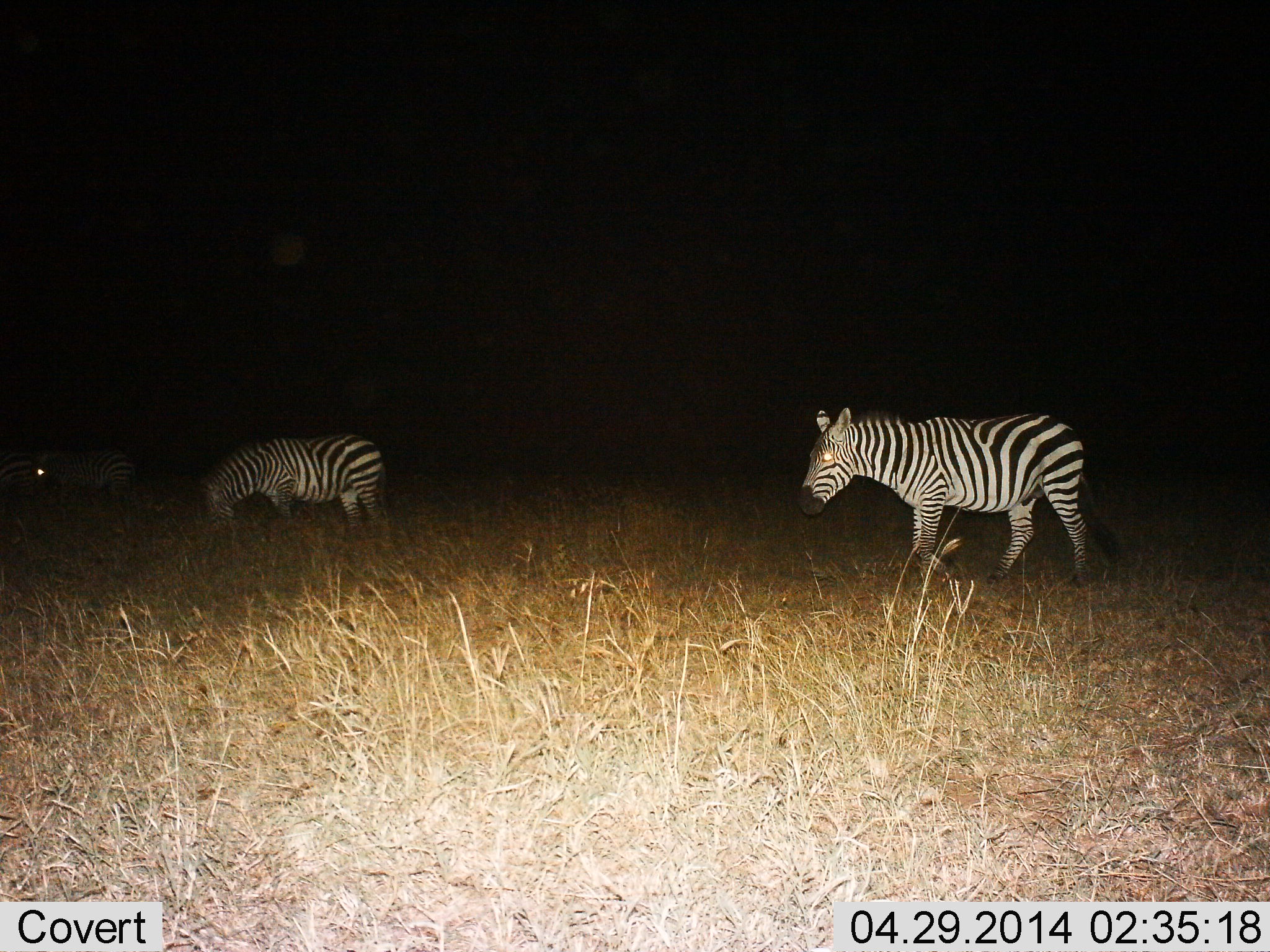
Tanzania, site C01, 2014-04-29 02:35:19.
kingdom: Animalia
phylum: Chordata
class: Mammalia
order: Perissodactyla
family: Equidae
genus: Equus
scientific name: Equus quagga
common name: plains zebra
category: zebra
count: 3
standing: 63%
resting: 3%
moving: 41%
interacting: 3%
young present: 1%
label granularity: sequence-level